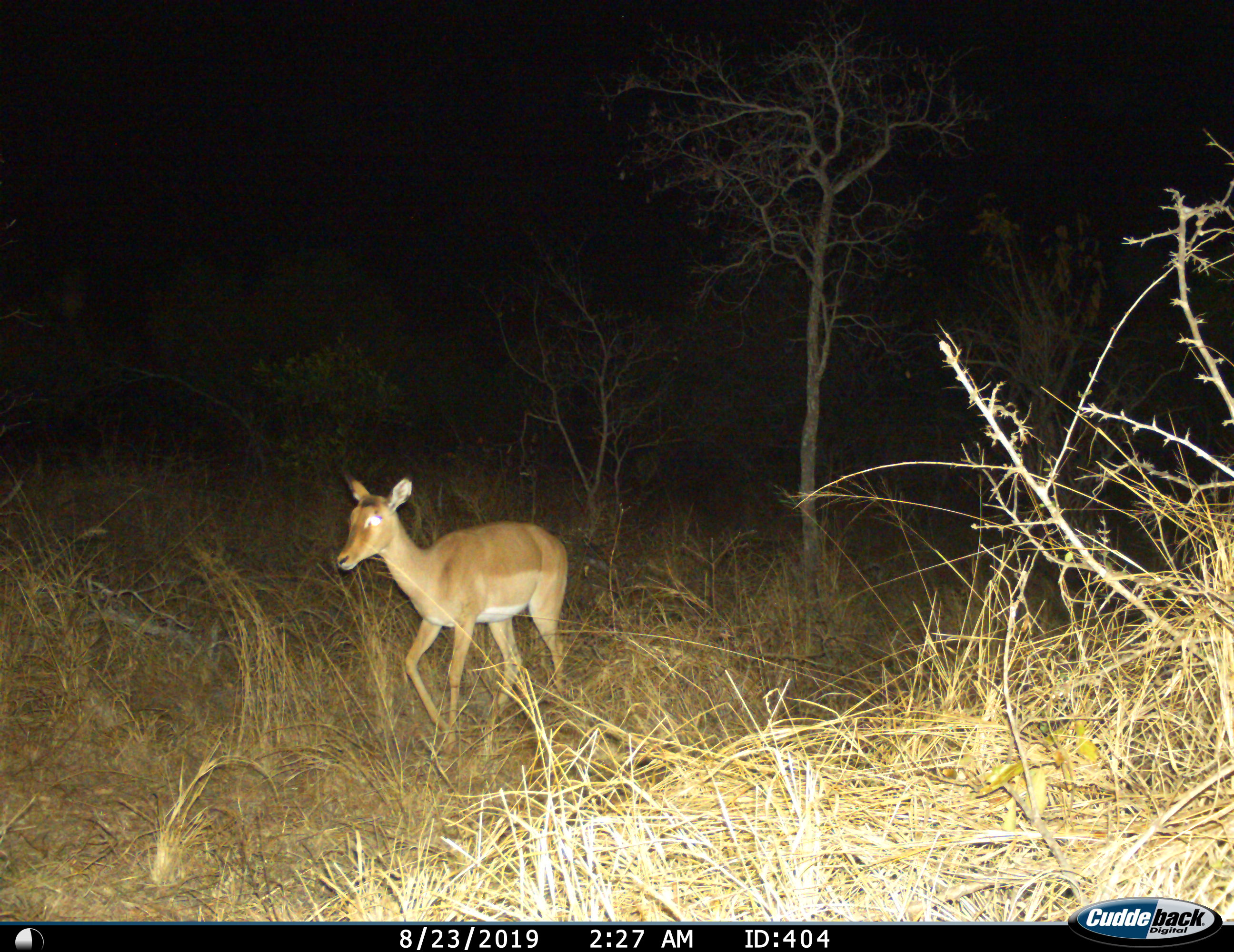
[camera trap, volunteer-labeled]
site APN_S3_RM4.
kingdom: Animalia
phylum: Chordata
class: Mammalia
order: Artiodactyla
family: Bovidae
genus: Aepyceros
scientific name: Aepyceros melampus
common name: impala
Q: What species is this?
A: Impala (Aepyceros melampus).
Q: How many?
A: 1.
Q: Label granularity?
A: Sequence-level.